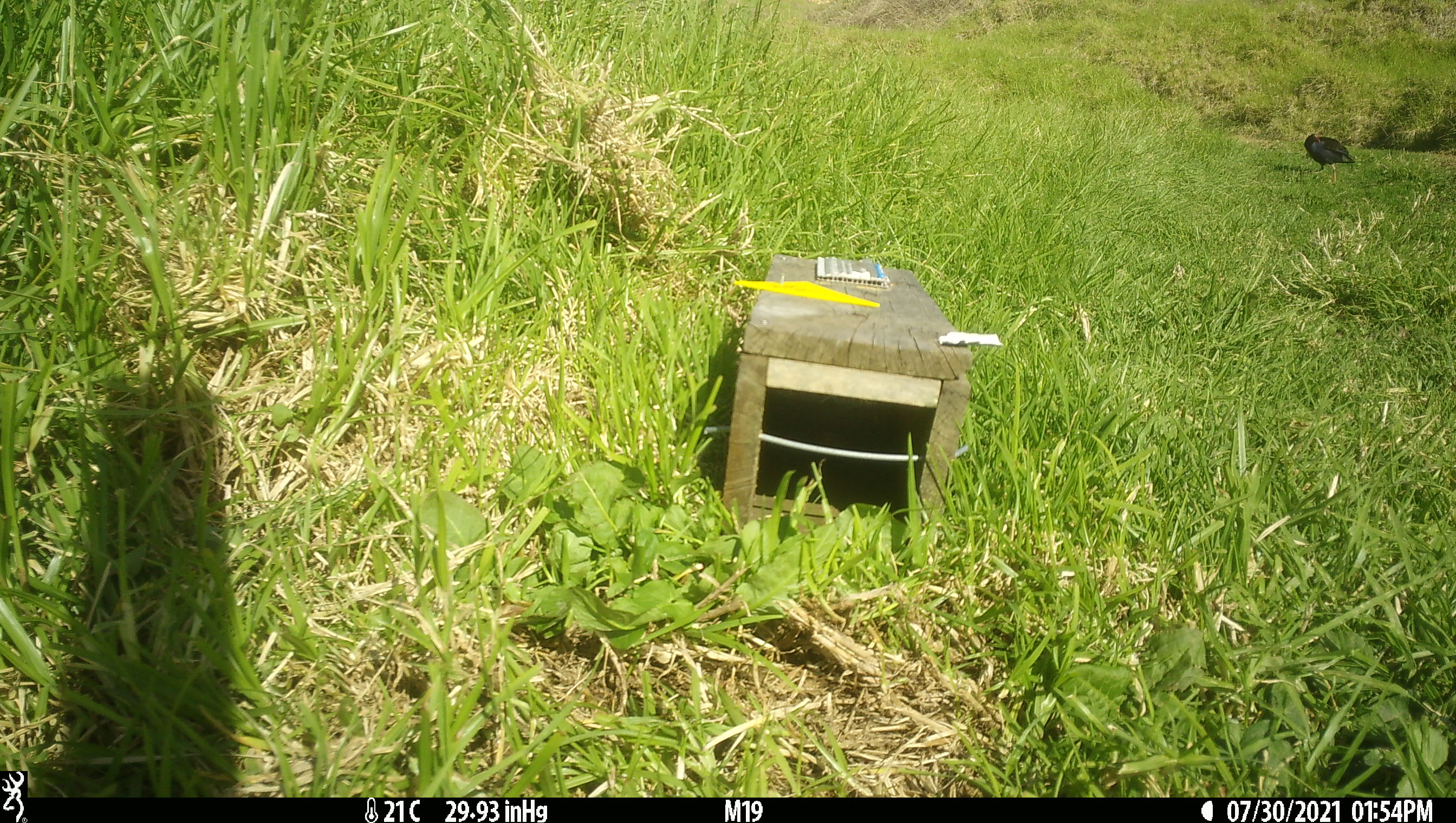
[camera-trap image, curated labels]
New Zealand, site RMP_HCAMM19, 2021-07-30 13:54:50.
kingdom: Animalia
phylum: Chordata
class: Aves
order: Gruiformes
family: Rallidae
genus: Porphyrio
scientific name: Porphyrio melanotus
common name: australasian swamphen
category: pukeko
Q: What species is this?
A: Pukeko (australasian swamphen) (Porphyrio melanotus).